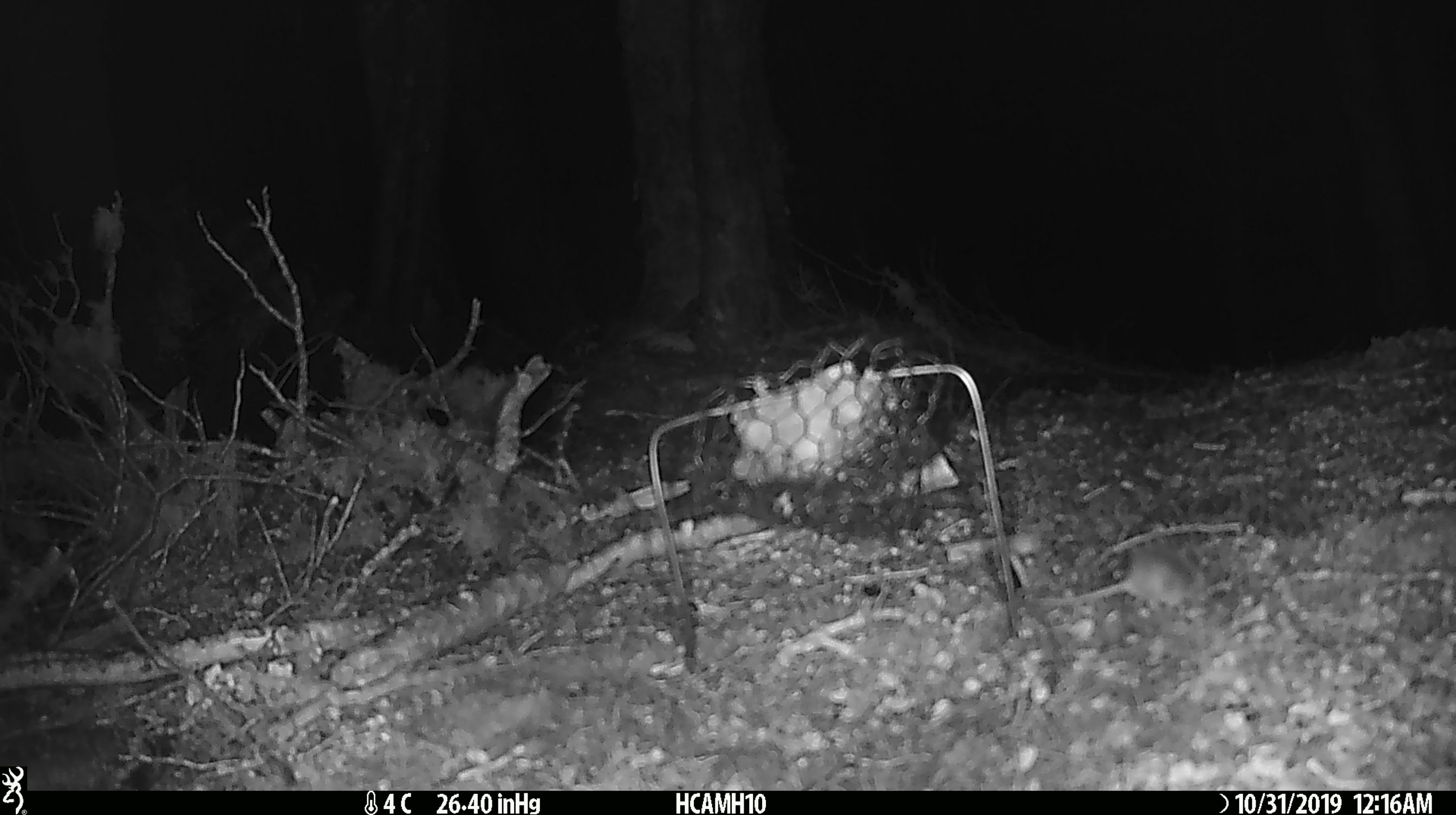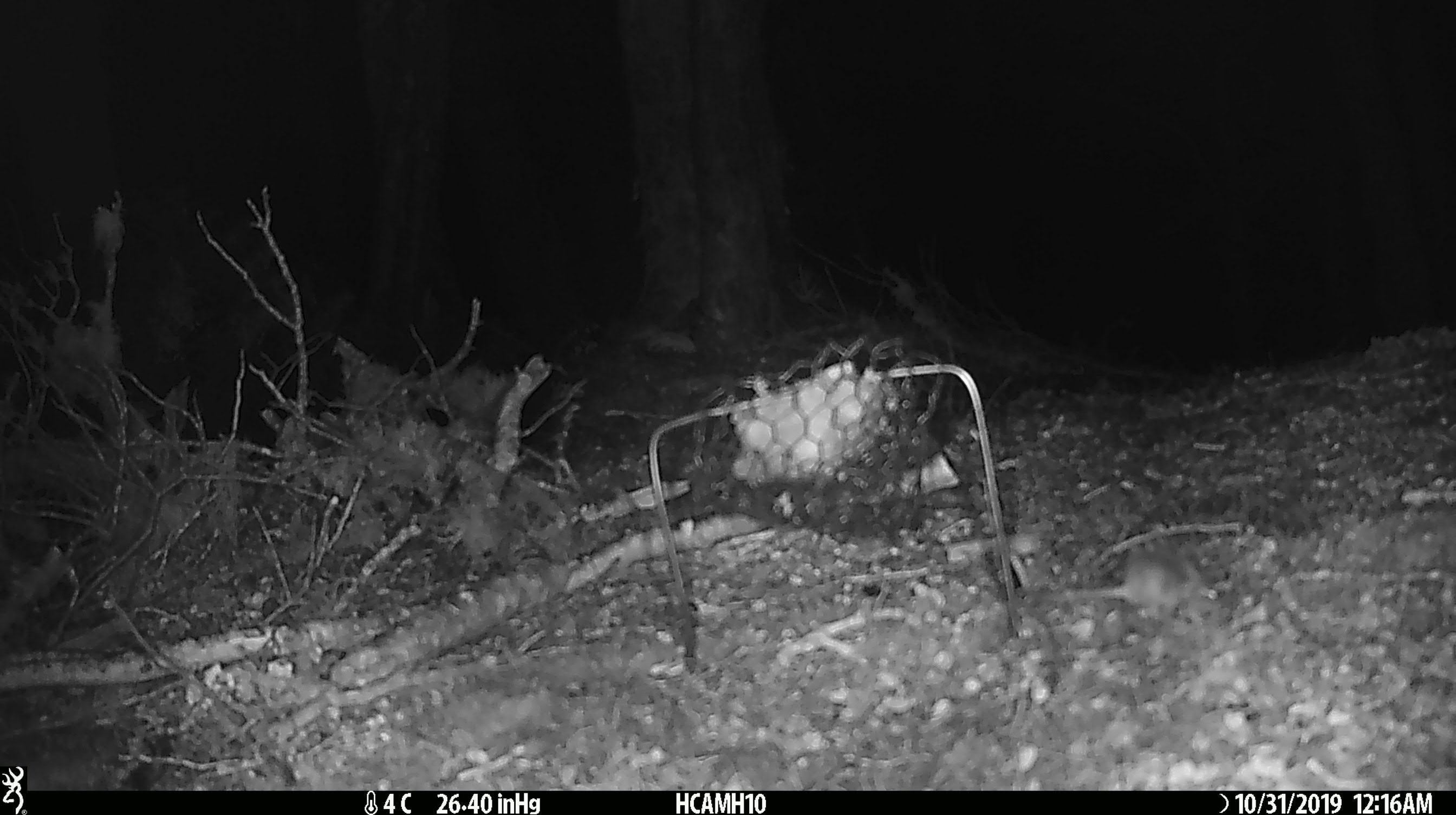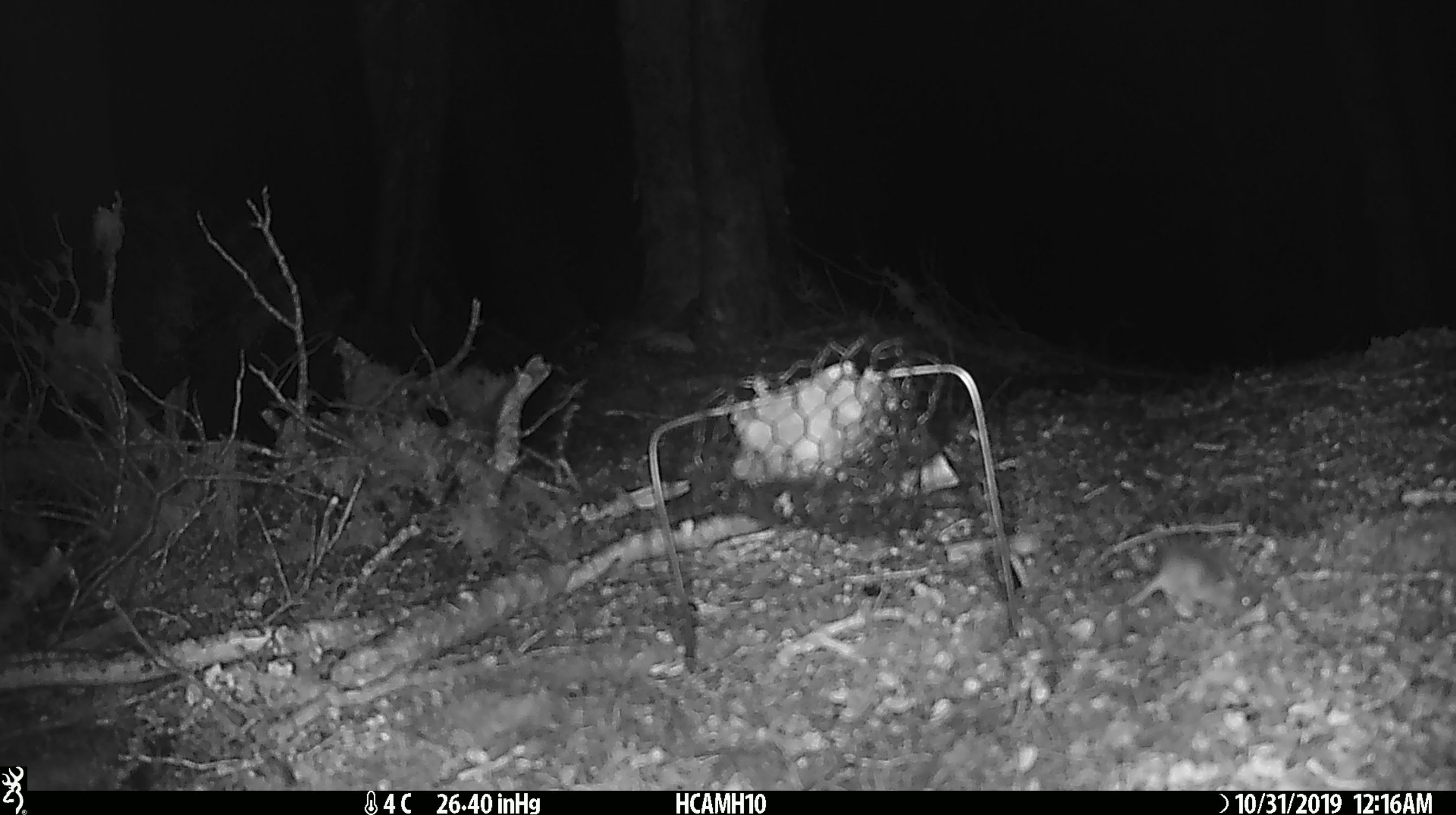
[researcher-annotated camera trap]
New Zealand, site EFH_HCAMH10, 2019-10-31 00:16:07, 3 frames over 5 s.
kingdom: Animalia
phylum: Chordata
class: Mammalia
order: Rodentia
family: Muridae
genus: Mus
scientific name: Mus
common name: mouse